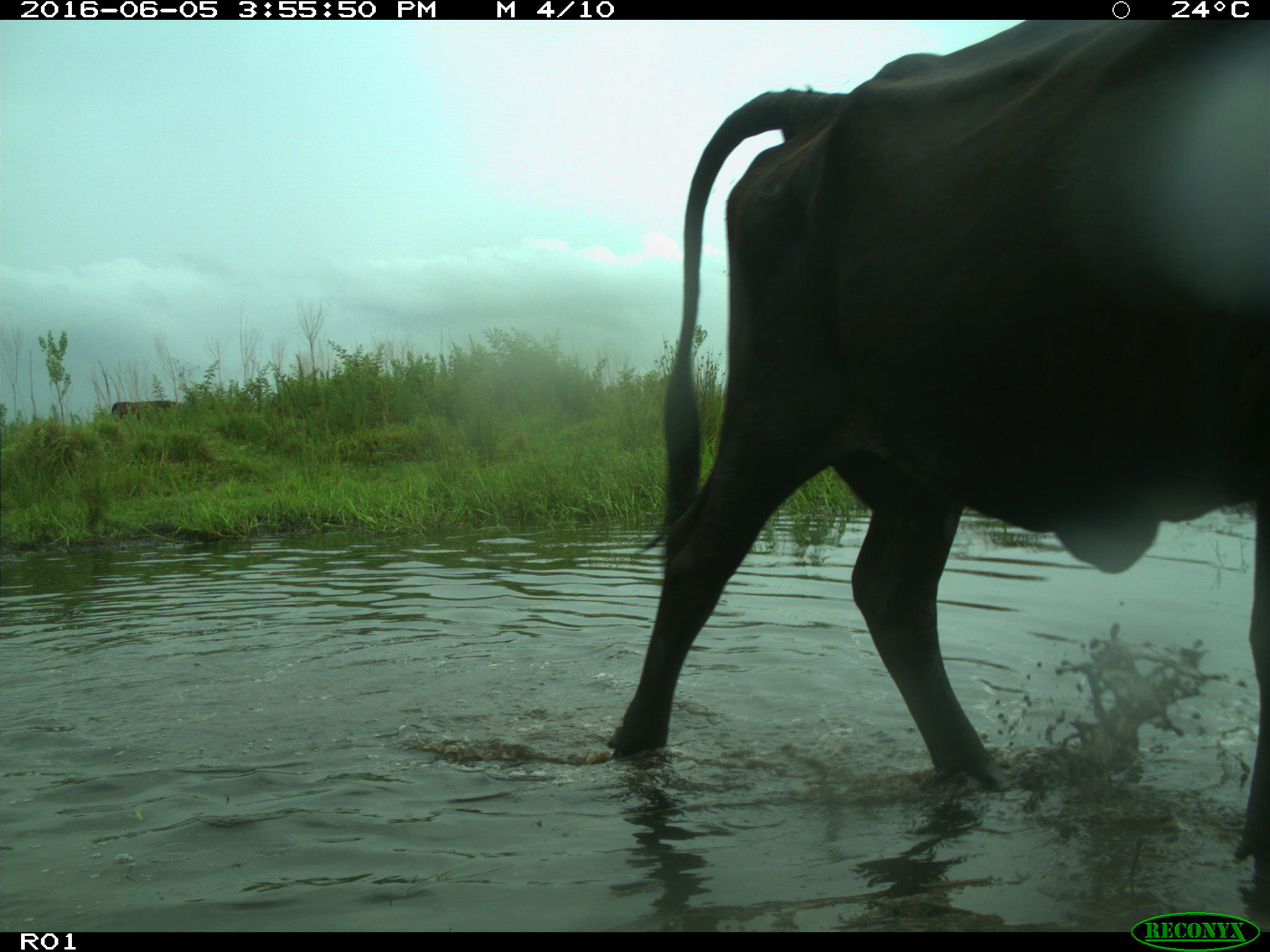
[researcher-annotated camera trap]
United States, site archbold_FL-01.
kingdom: Animalia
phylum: Chordata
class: Mammalia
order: Artiodactyla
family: Bovidae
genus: Bos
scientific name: Bos taurus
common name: domestic cow